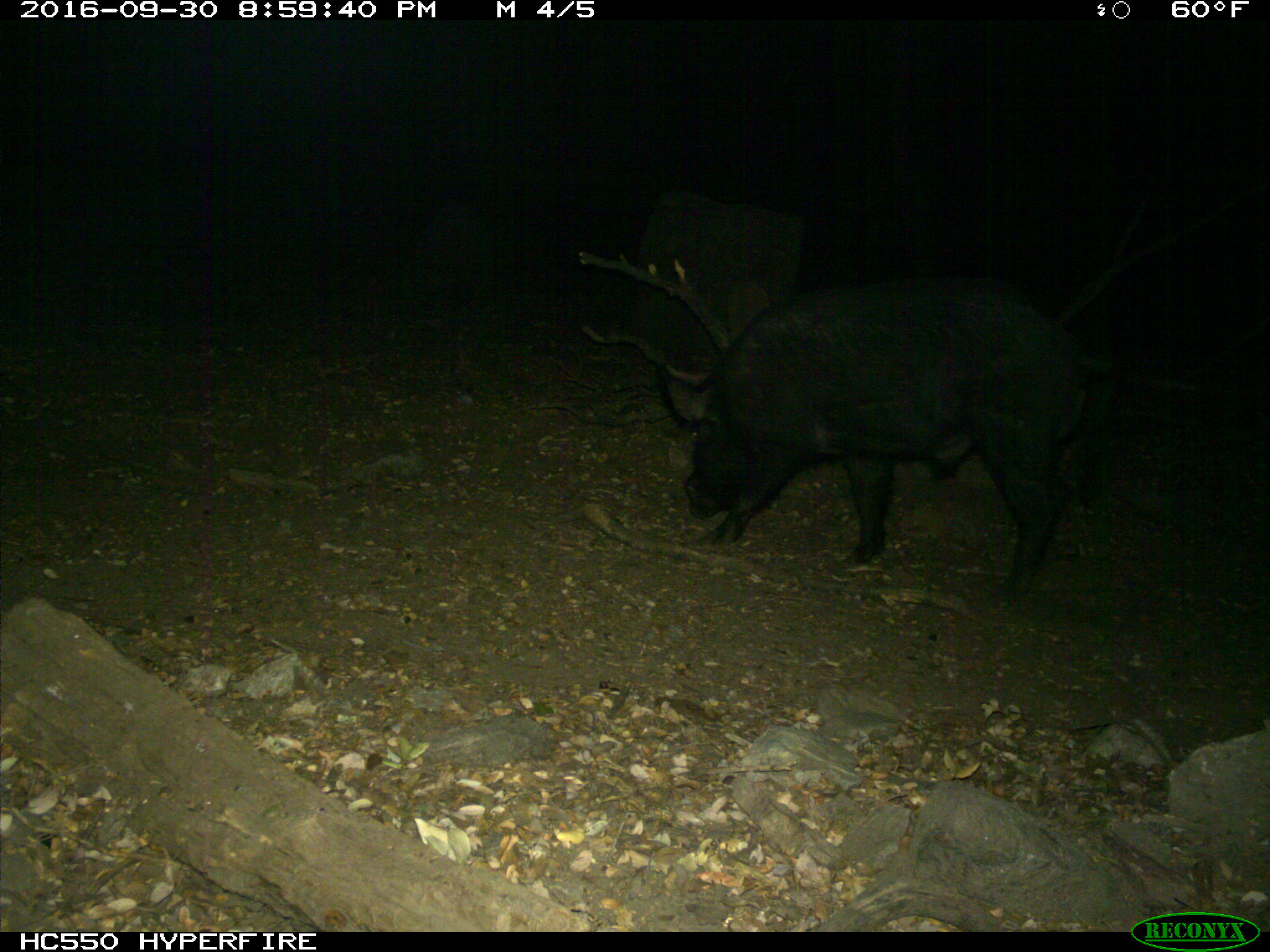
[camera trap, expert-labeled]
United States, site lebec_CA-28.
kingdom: Animalia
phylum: Chordata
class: Mammalia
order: Artiodactyla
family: Suidae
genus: Sus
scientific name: Sus scrofa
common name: wild boar